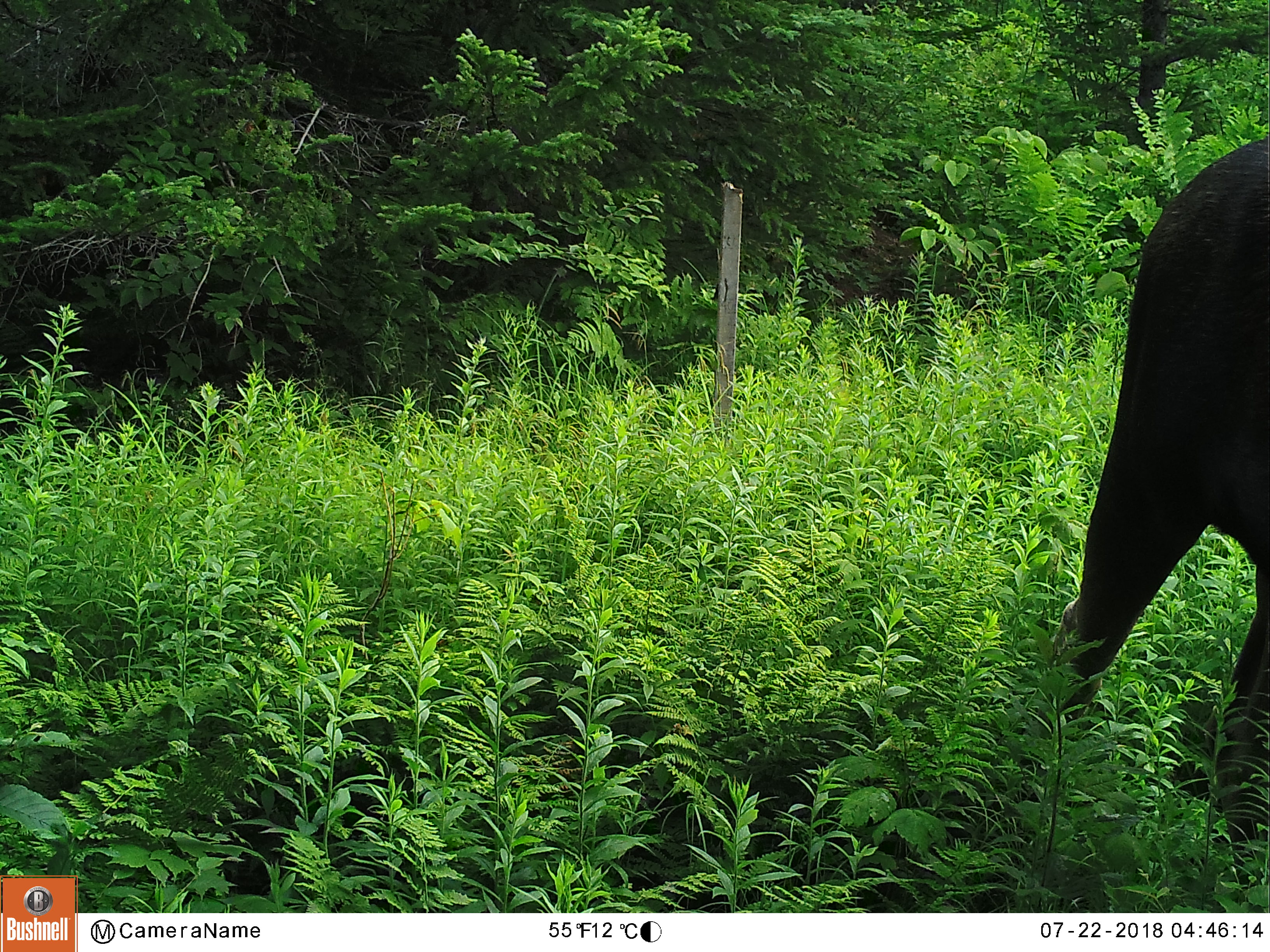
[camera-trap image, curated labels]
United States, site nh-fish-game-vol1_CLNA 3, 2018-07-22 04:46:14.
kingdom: Animalia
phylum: Chordata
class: Mammalia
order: Artiodactyla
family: Cervidae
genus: Alces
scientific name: Alces alces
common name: moose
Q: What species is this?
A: Moose (Alces alces).